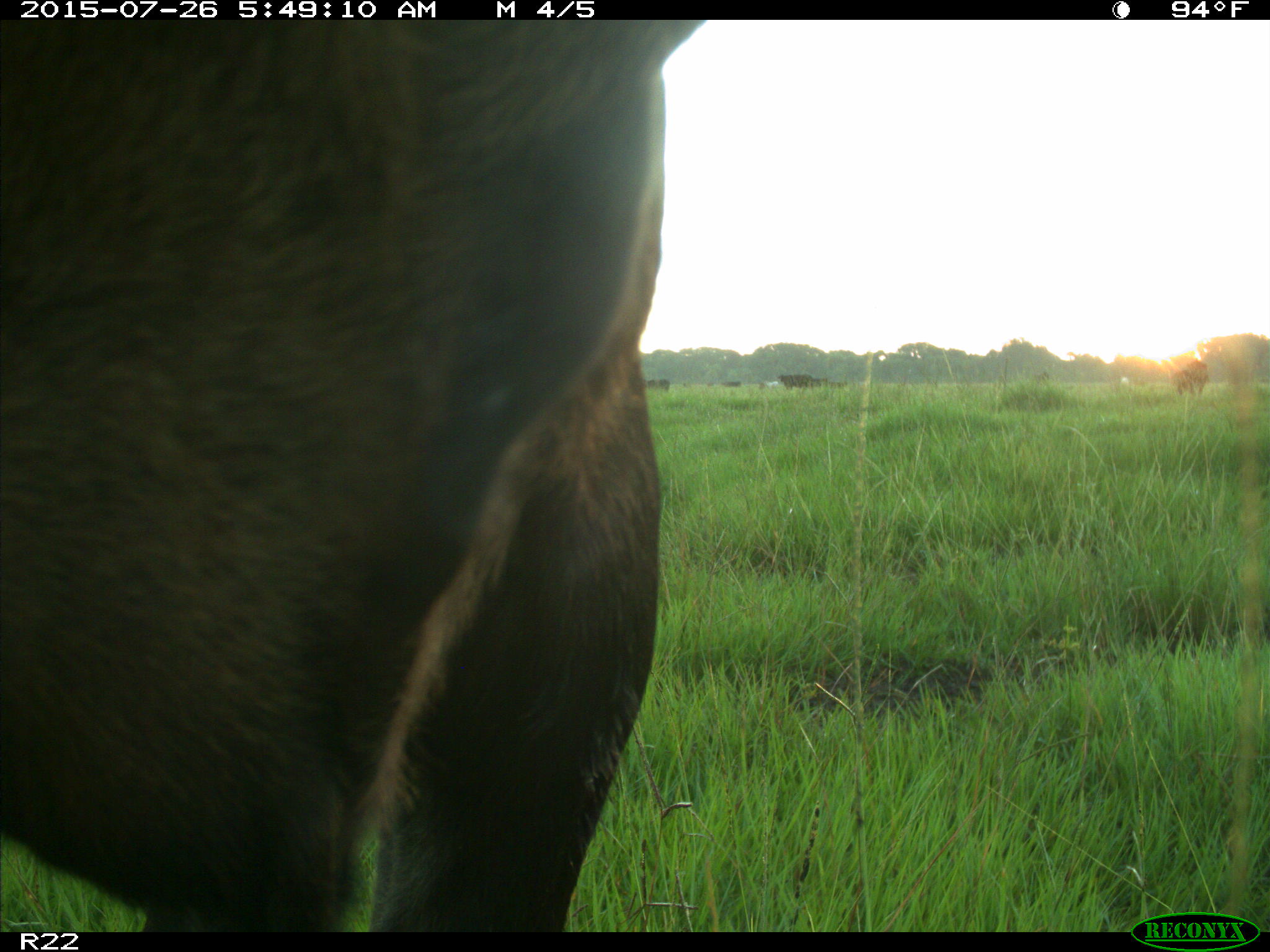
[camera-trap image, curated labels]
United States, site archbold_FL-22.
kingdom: Animalia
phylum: Chordata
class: Mammalia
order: Artiodactyla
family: Bovidae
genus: Bos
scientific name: Bos taurus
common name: domestic cow